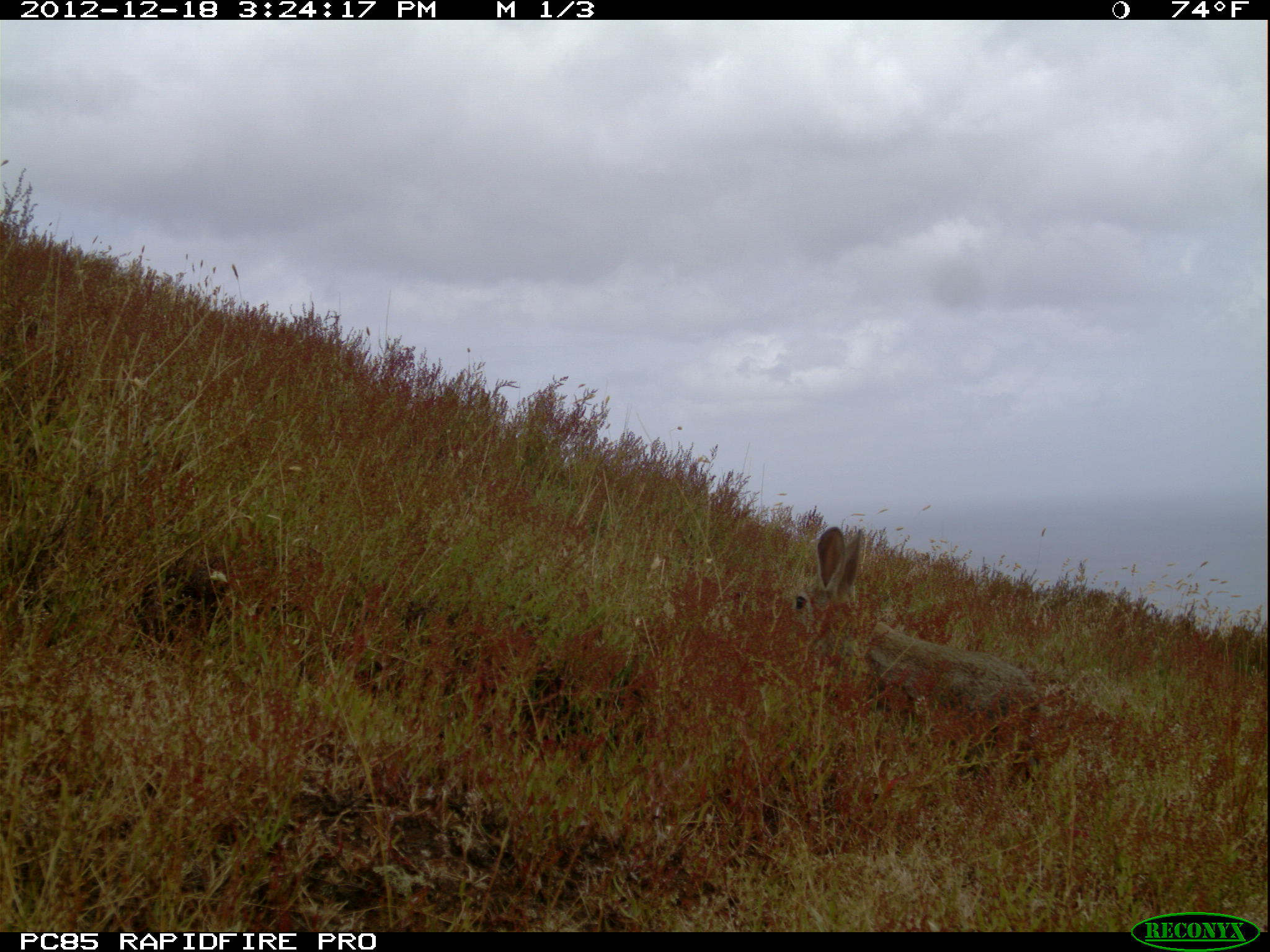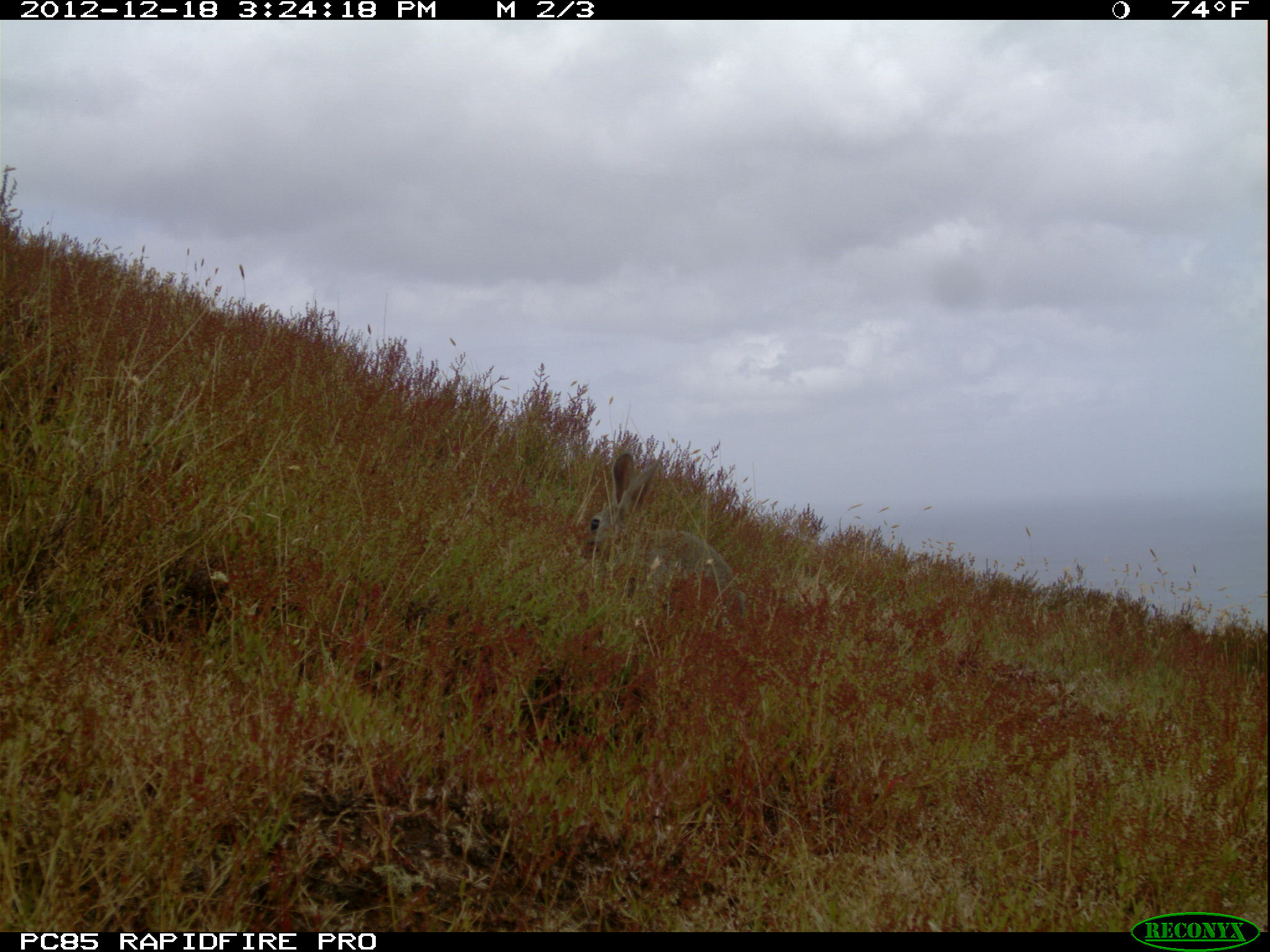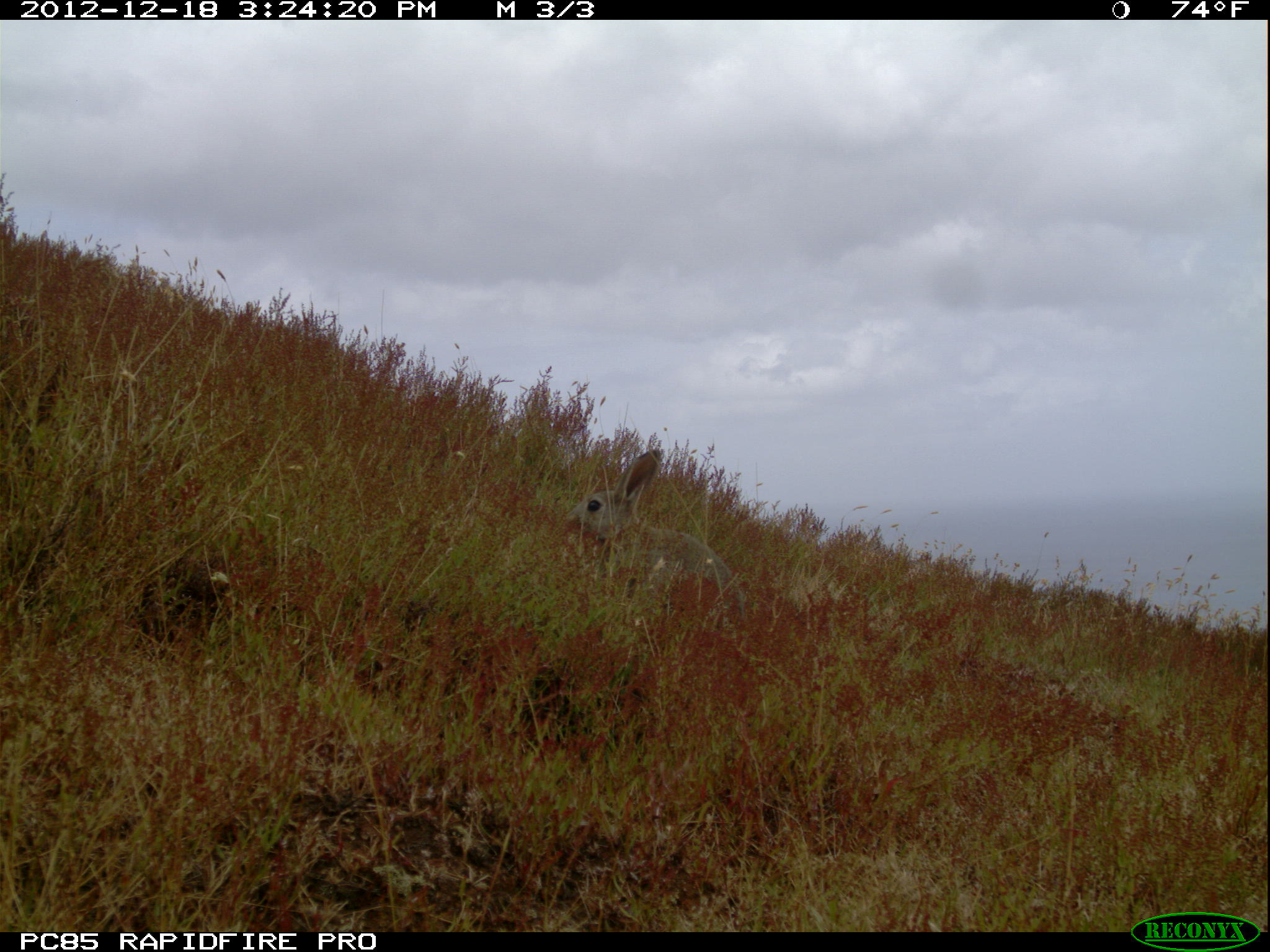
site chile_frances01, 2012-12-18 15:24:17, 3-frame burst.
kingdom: Animalia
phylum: Chordata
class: Mammalia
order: Lagomorpha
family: Leporidae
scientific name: Leporidae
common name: rabbits and hares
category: rabbit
Rabbit (rabbits and hares) (Leporidae).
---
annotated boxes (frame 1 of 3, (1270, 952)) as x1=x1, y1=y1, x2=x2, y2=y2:
rabbit: x1=794, y1=523, x2=1060, y2=761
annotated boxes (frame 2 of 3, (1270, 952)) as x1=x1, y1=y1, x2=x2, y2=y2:
rabbit: x1=577, y1=449, x2=742, y2=619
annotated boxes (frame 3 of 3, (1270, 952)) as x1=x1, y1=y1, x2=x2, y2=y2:
rabbit: x1=570, y1=450, x2=742, y2=624